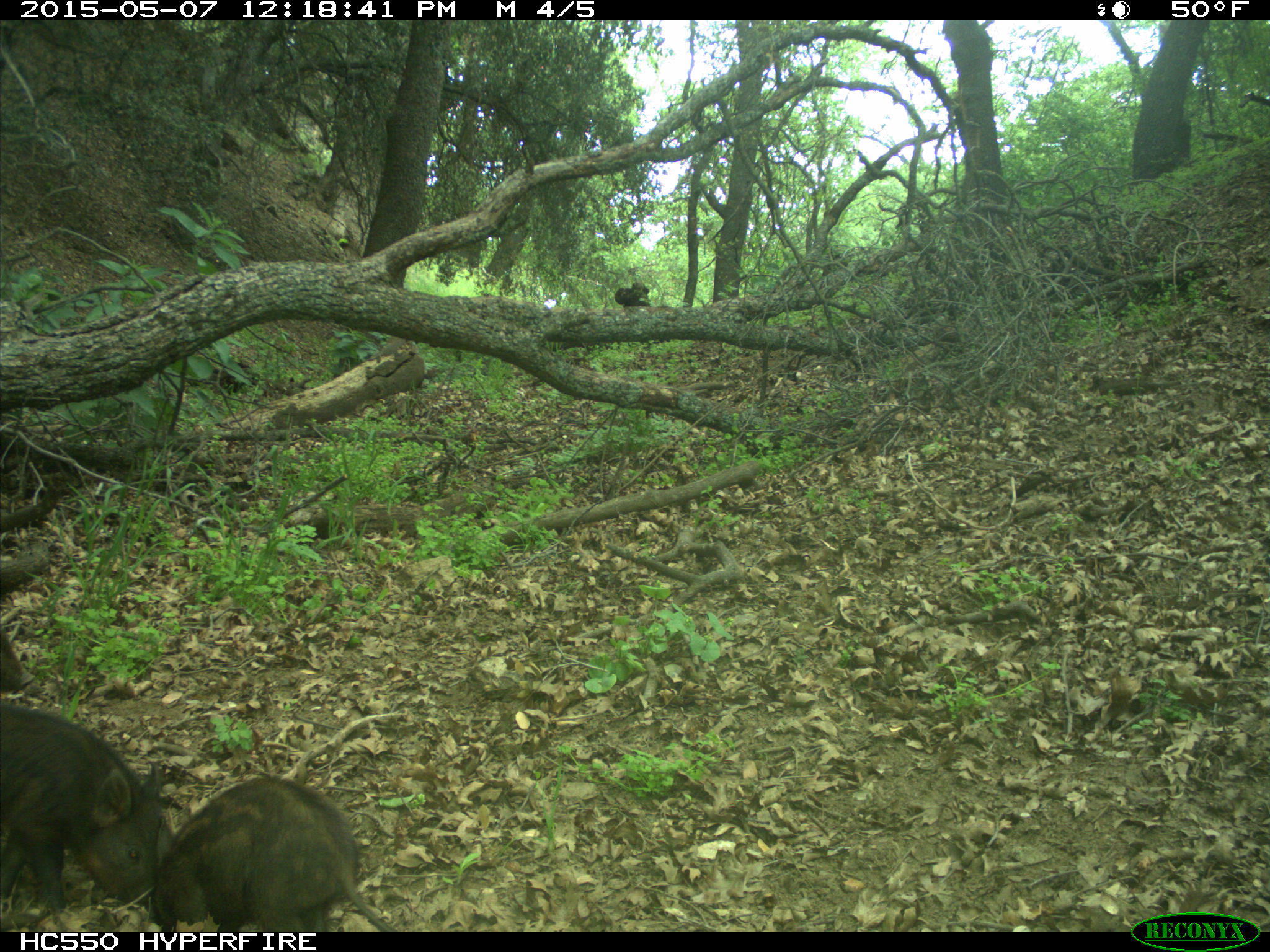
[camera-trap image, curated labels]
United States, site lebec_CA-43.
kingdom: Animalia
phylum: Chordata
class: Mammalia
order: Artiodactyla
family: Suidae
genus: Sus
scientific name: Sus scrofa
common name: wild boar